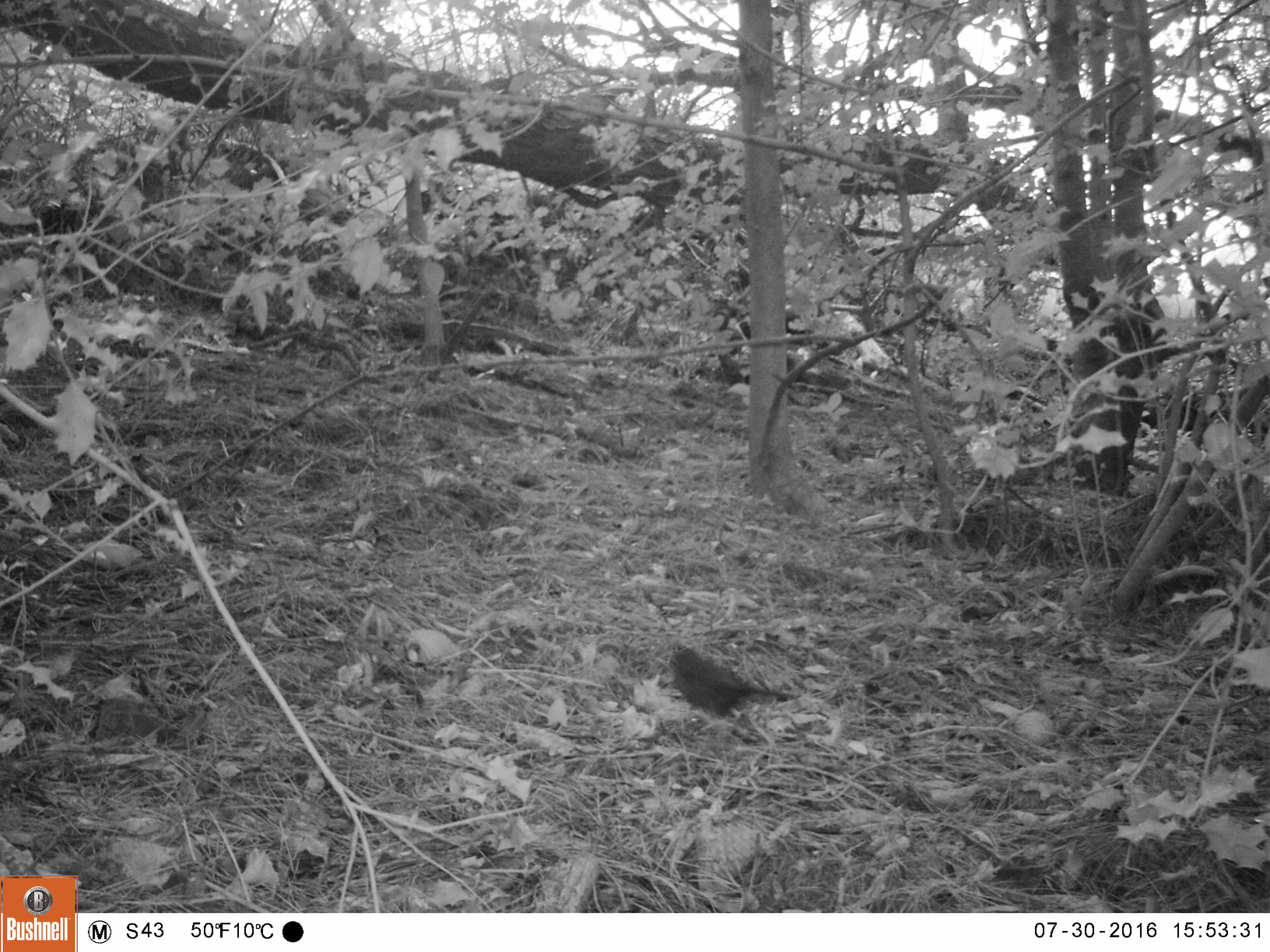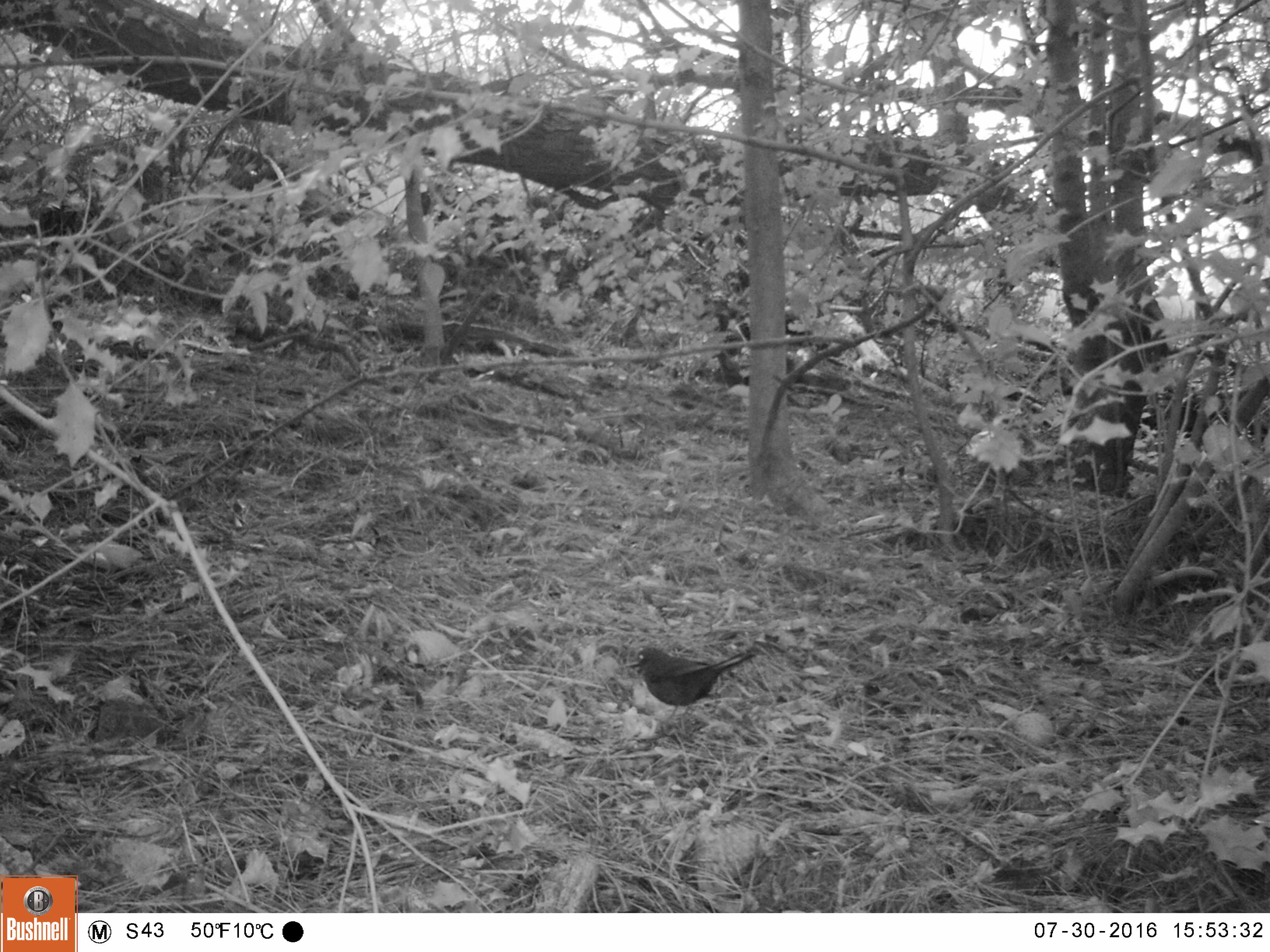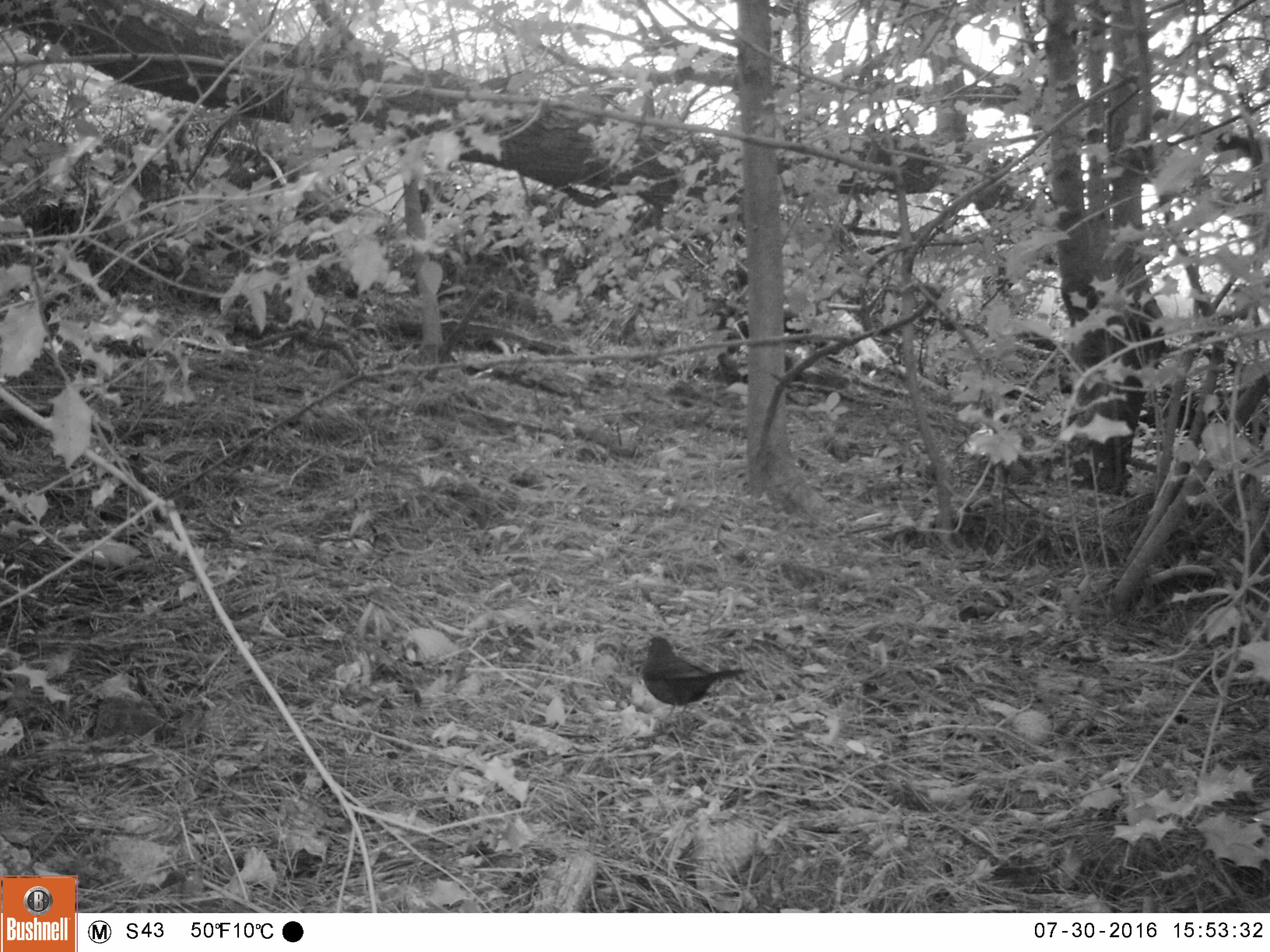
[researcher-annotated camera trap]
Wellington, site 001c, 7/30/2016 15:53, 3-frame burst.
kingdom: Animalia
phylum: Chordata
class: Aves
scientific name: Aves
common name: bird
Bird (Aves).